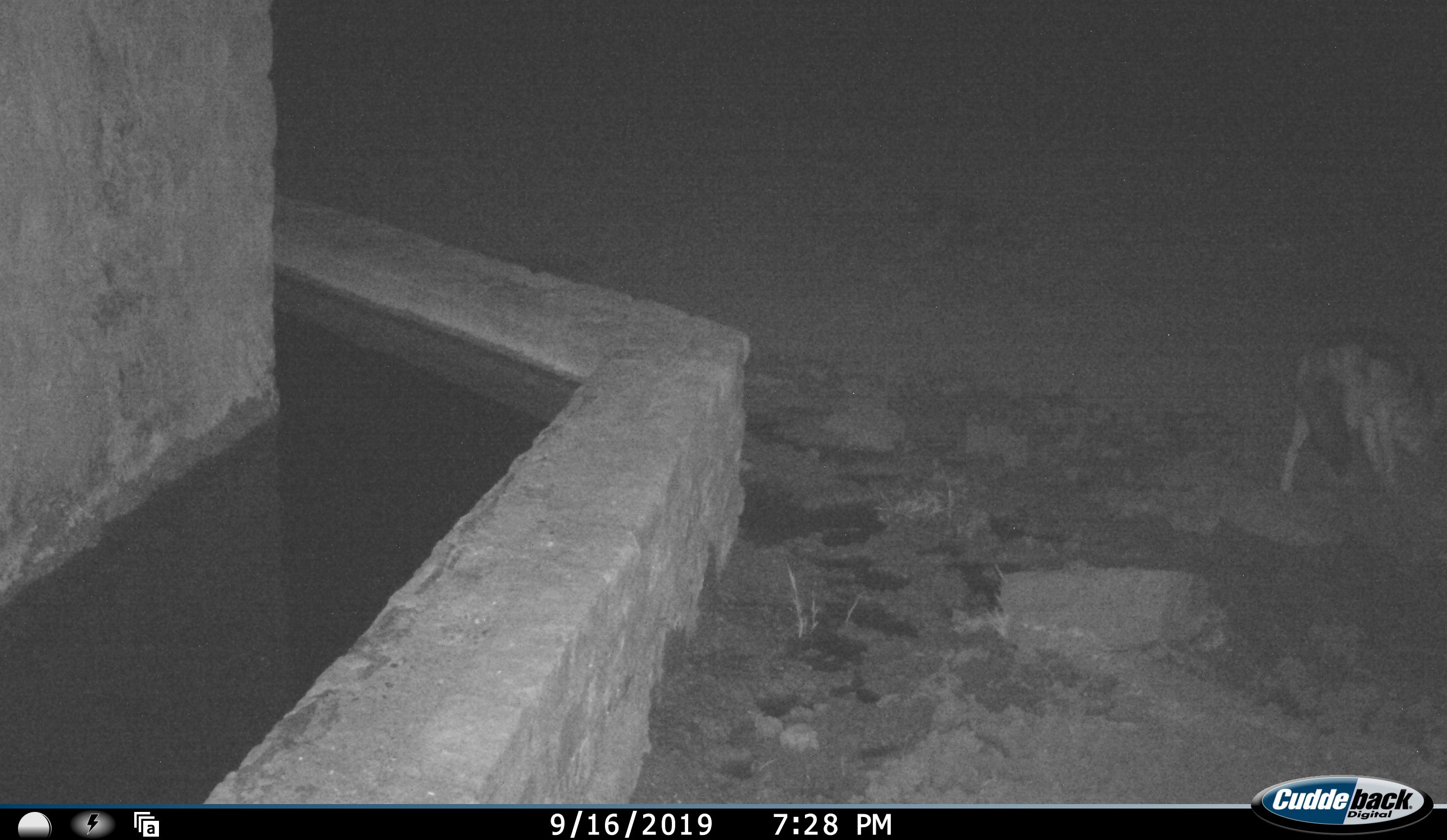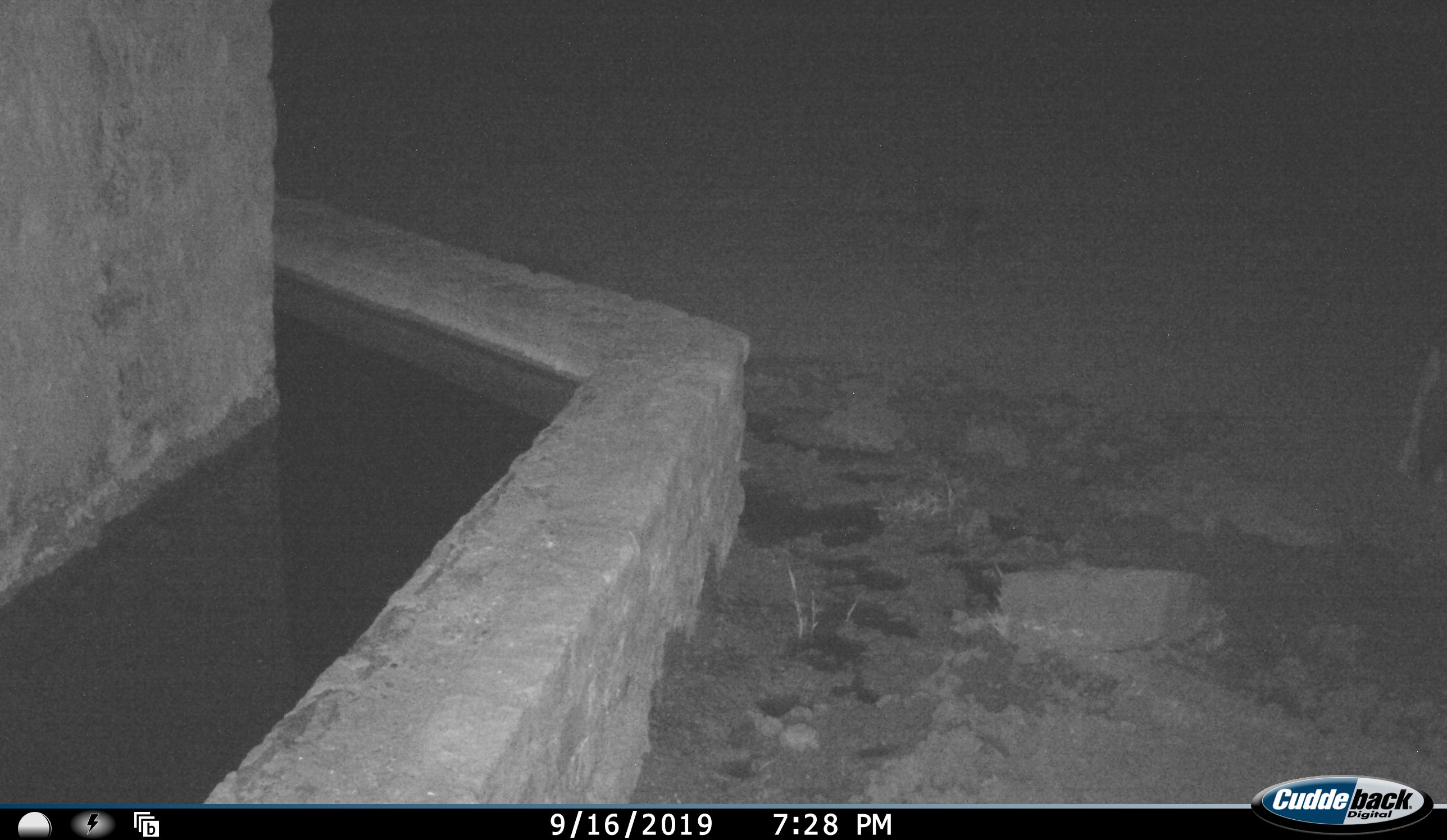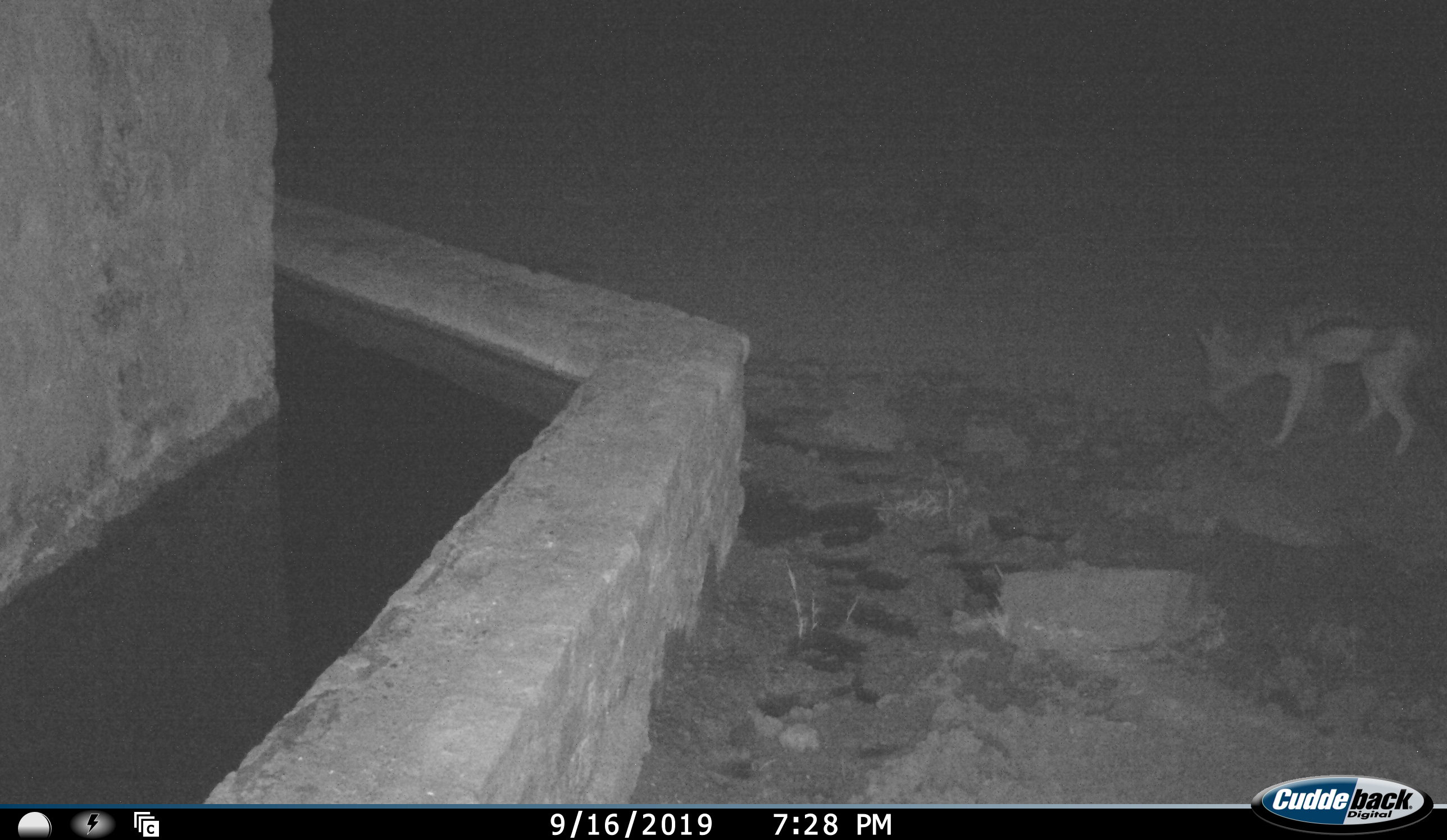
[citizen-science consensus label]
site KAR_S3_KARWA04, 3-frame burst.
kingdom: Animalia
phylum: Chordata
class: Mammalia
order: Carnivora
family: Canidae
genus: Lupulella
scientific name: Lupulella mesomelas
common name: black-backed jackal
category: jackalblackbacked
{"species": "jackalblackbacked (black-backed jackal) (Lupulella mesomelas)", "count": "1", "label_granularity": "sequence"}